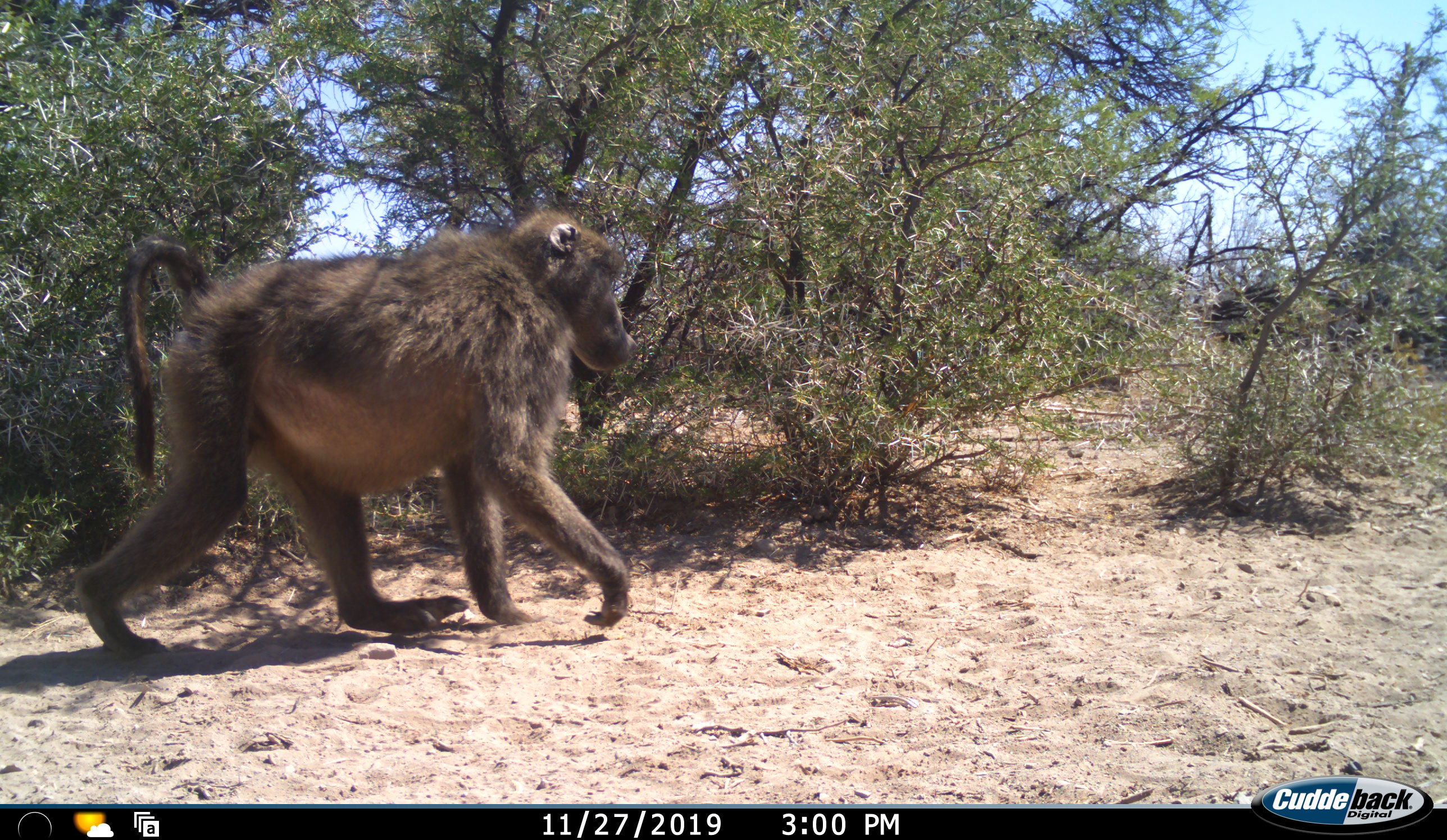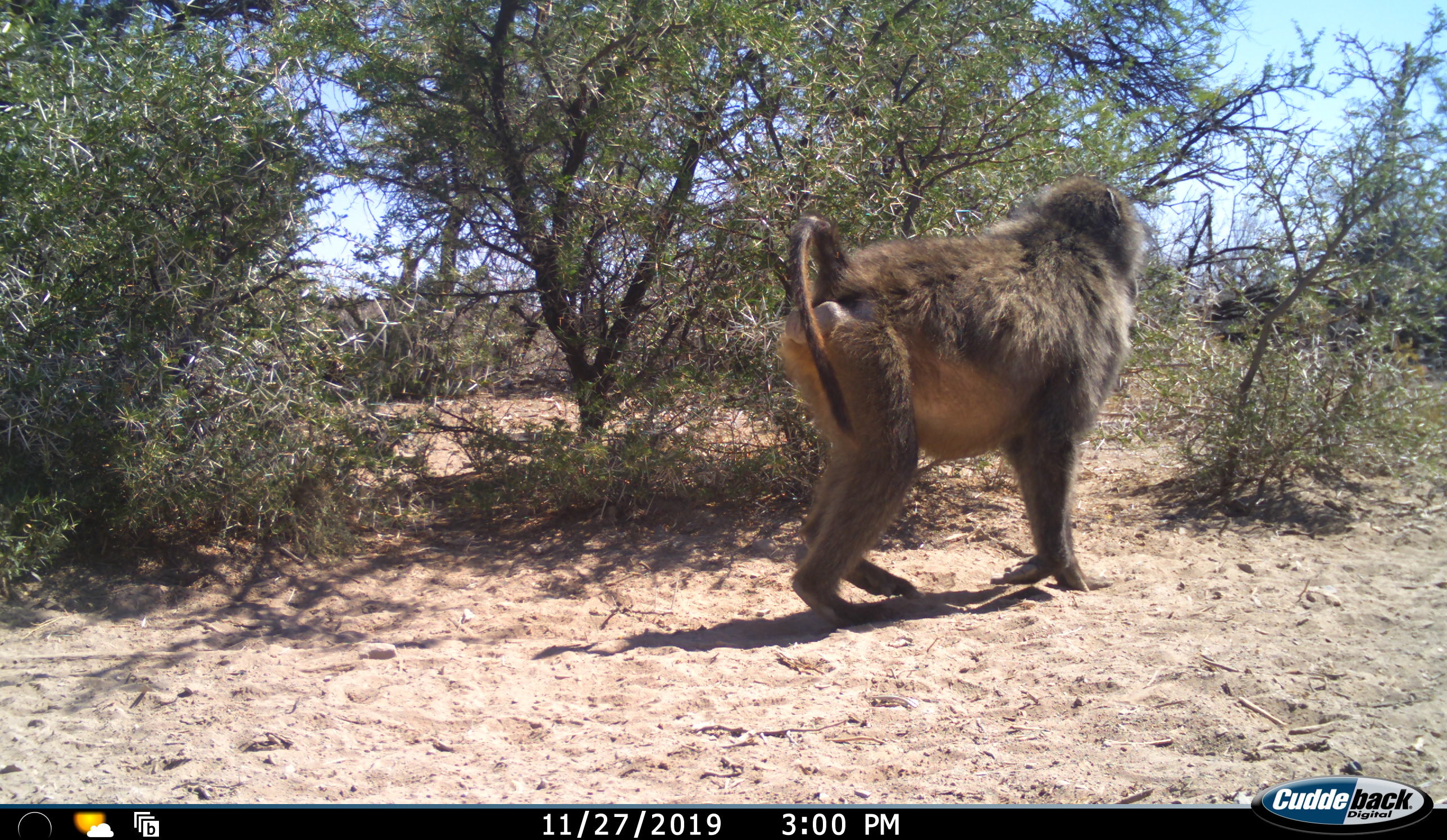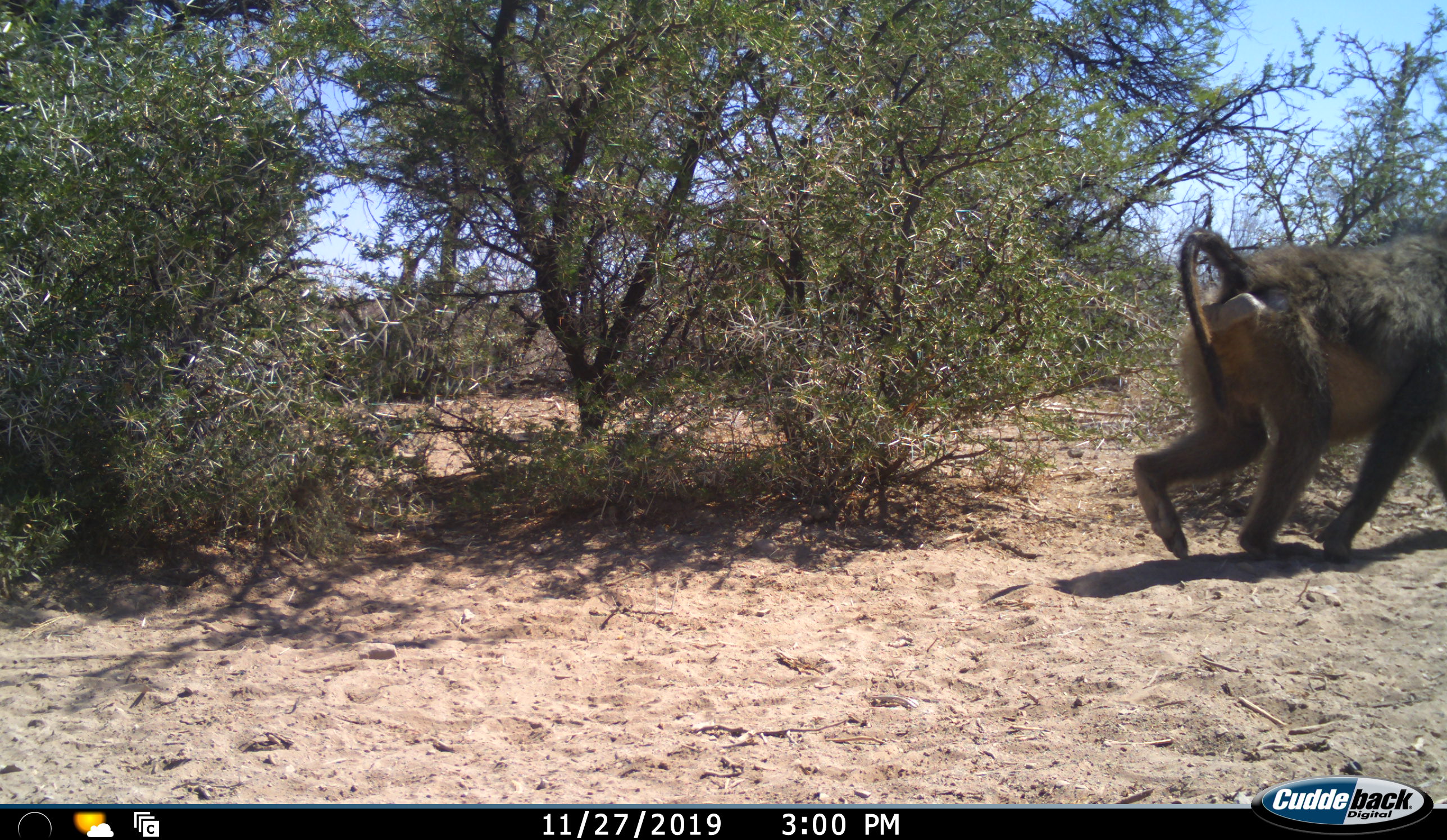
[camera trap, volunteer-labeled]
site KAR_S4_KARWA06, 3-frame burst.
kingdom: Animalia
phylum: Chordata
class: Mammalia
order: Primates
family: Cercopithecidae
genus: Papio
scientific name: Papio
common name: baboon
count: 1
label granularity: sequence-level